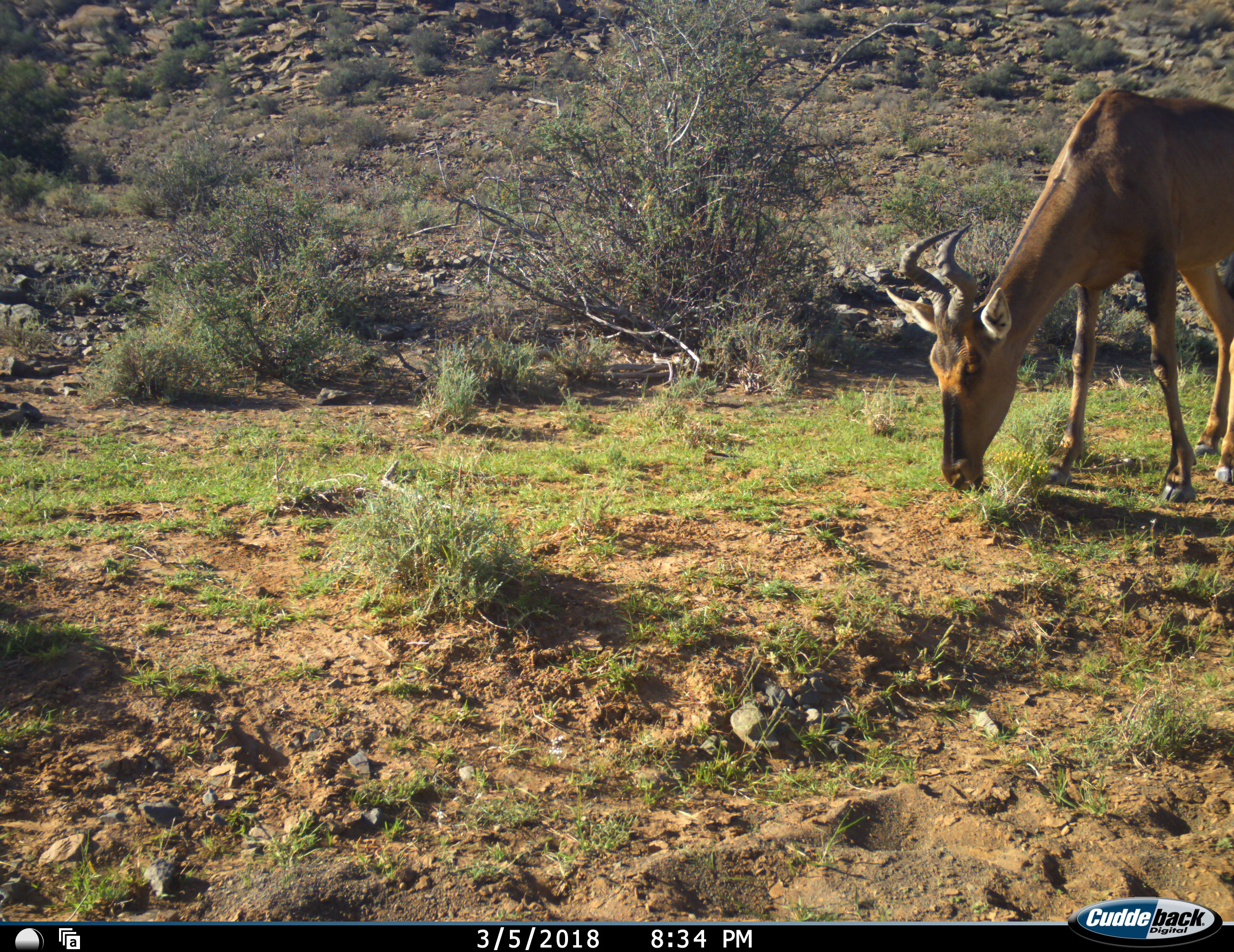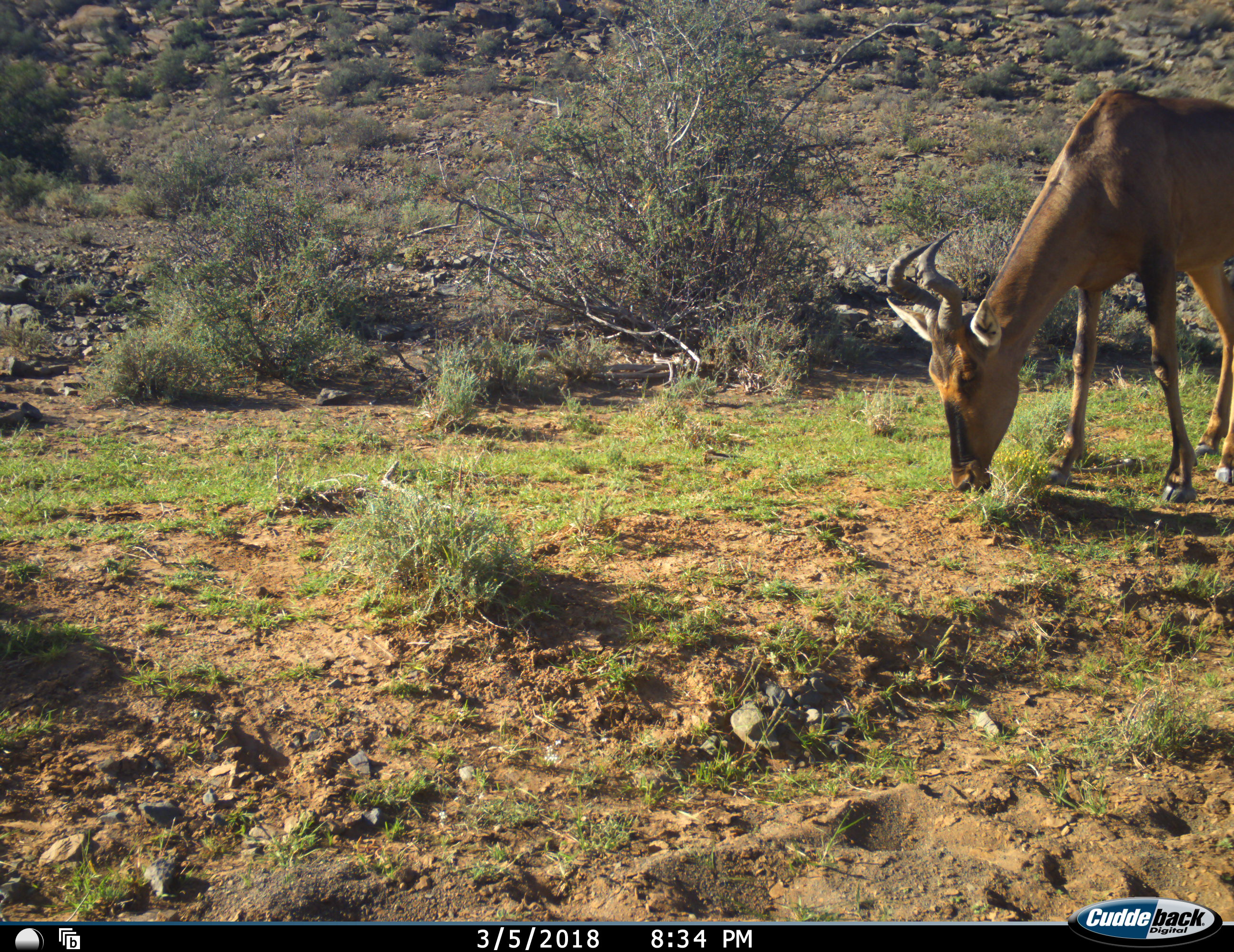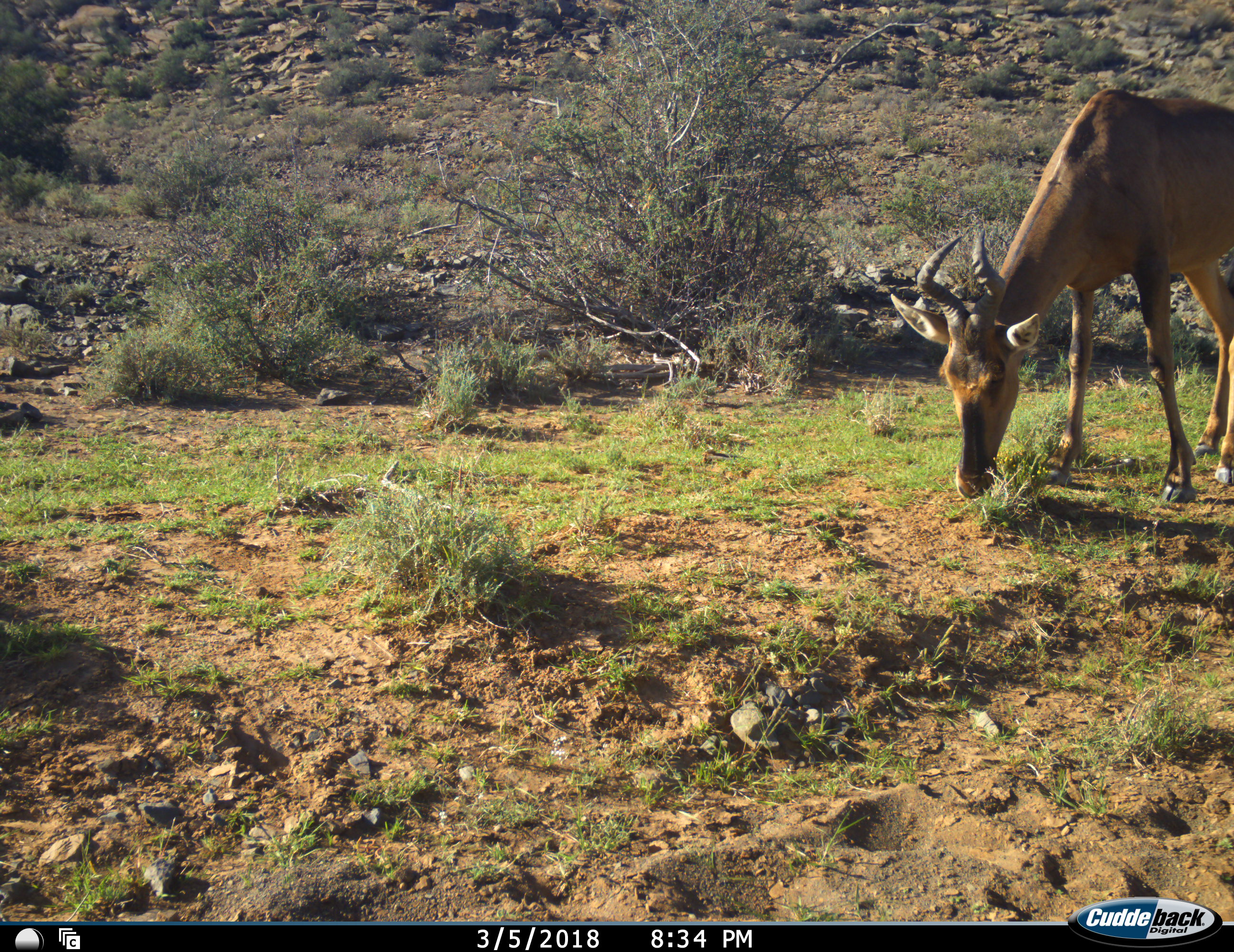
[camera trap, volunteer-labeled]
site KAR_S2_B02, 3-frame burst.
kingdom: Animalia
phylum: Chordata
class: Mammalia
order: Artiodactyla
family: Bovidae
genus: Alcelaphus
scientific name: Alcelaphus buselaphus caama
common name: red hartebeest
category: hartebeestred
Hartebeestred (red hartebeest) (Alcelaphus buselaphus caama), count 1. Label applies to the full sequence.